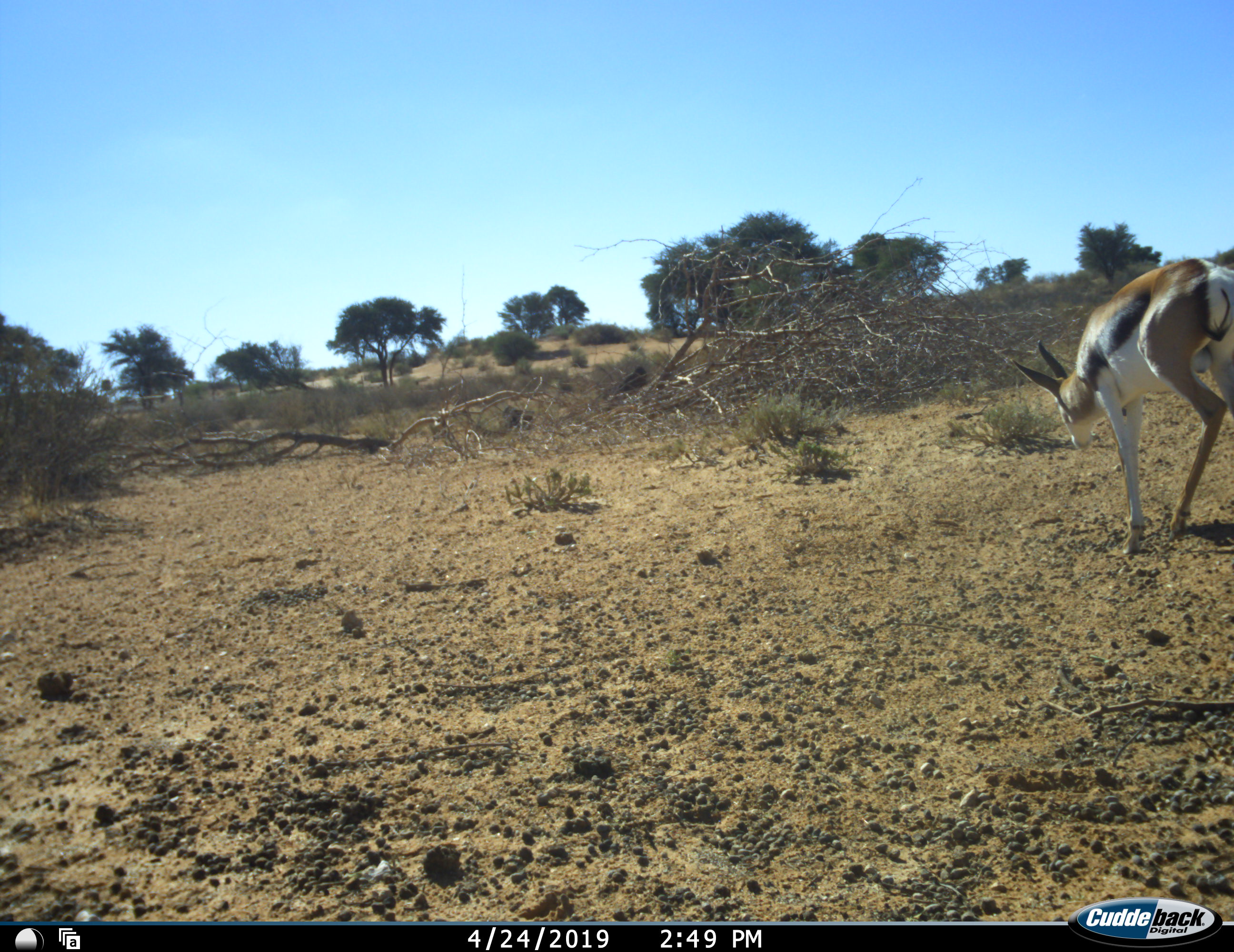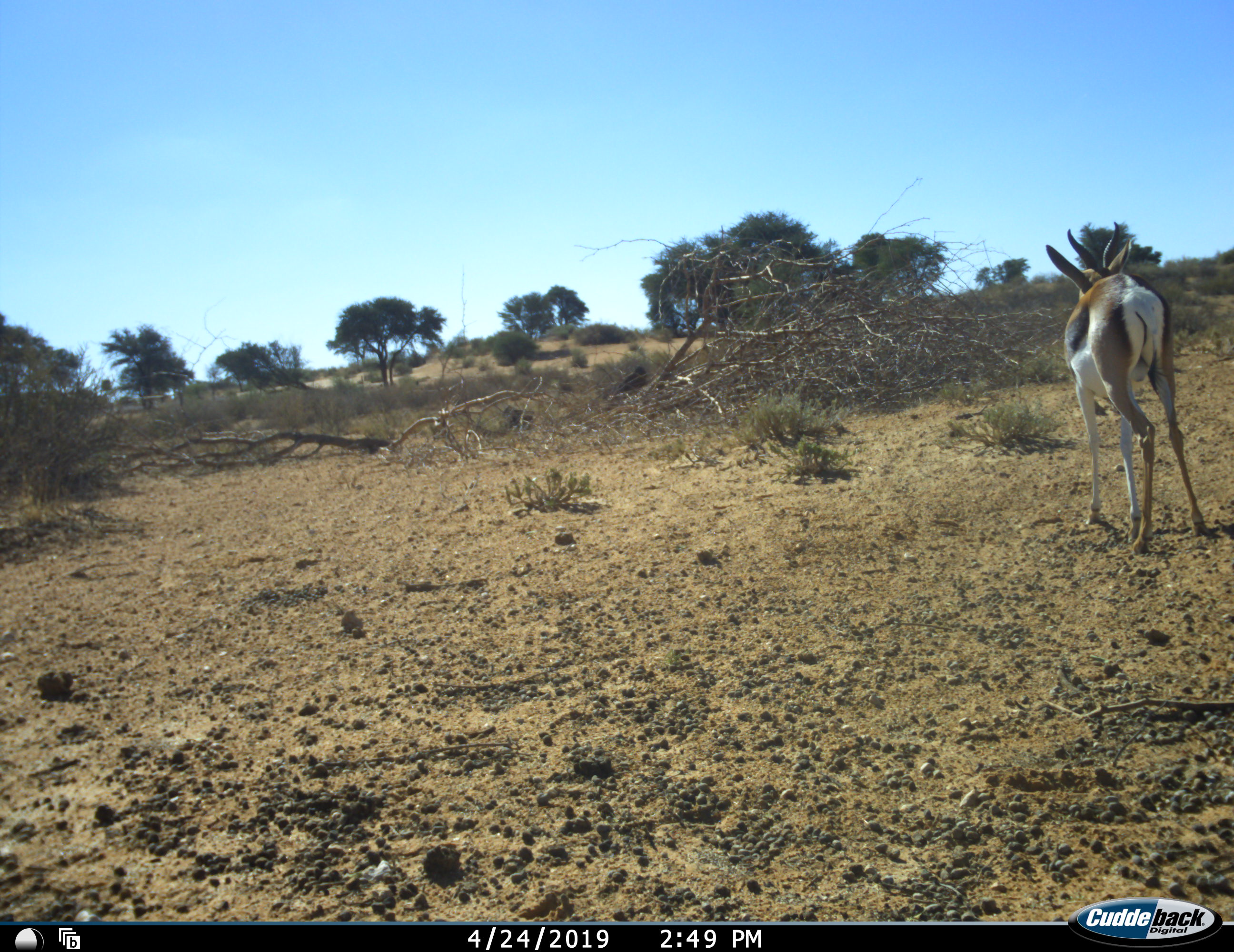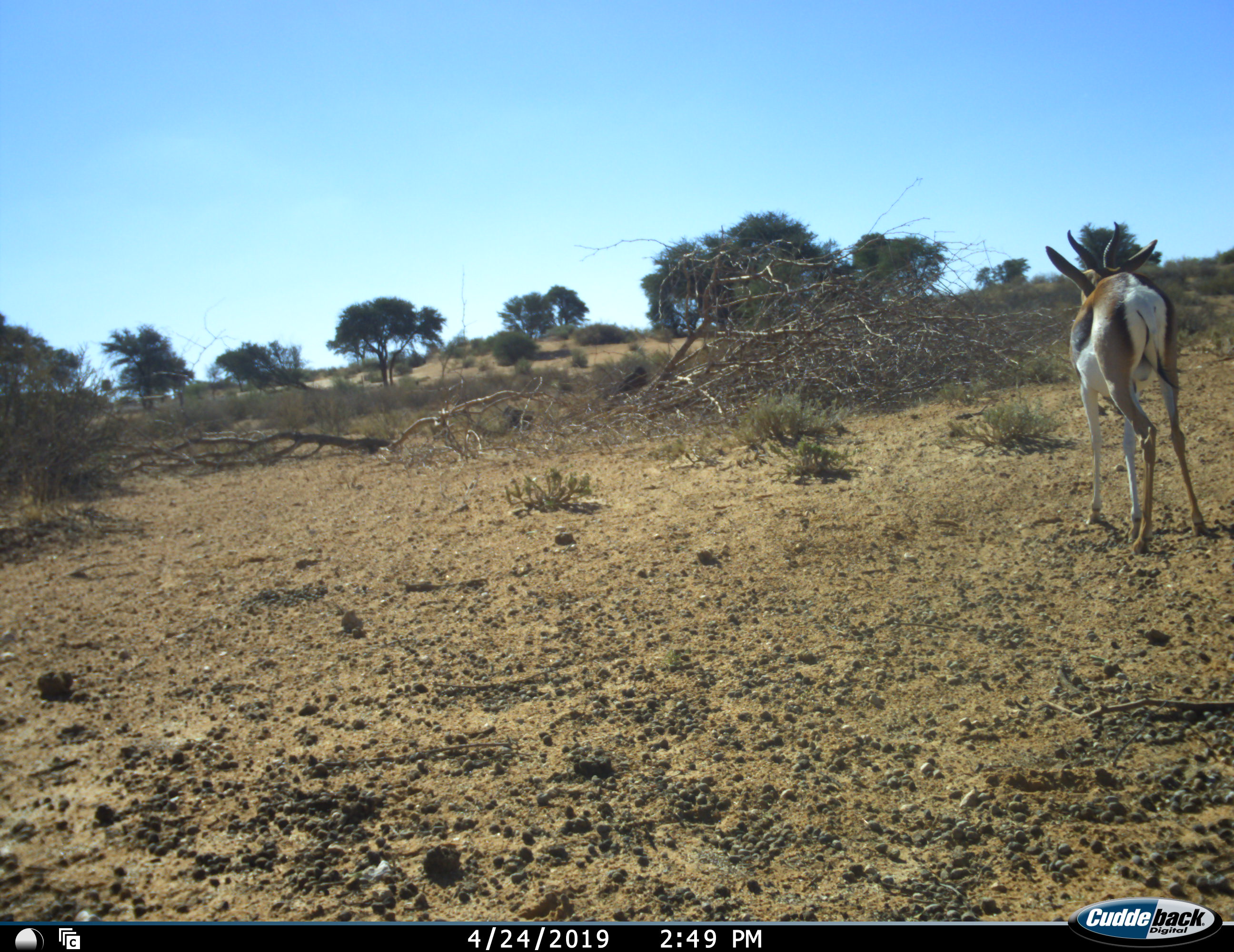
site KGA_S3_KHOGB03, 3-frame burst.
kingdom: Animalia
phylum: Chordata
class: Mammalia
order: Artiodactyla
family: Bovidae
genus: Antidorcas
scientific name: Antidorcas marsupialis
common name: springbok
Springbok (Antidorcas marsupialis), count 1. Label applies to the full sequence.